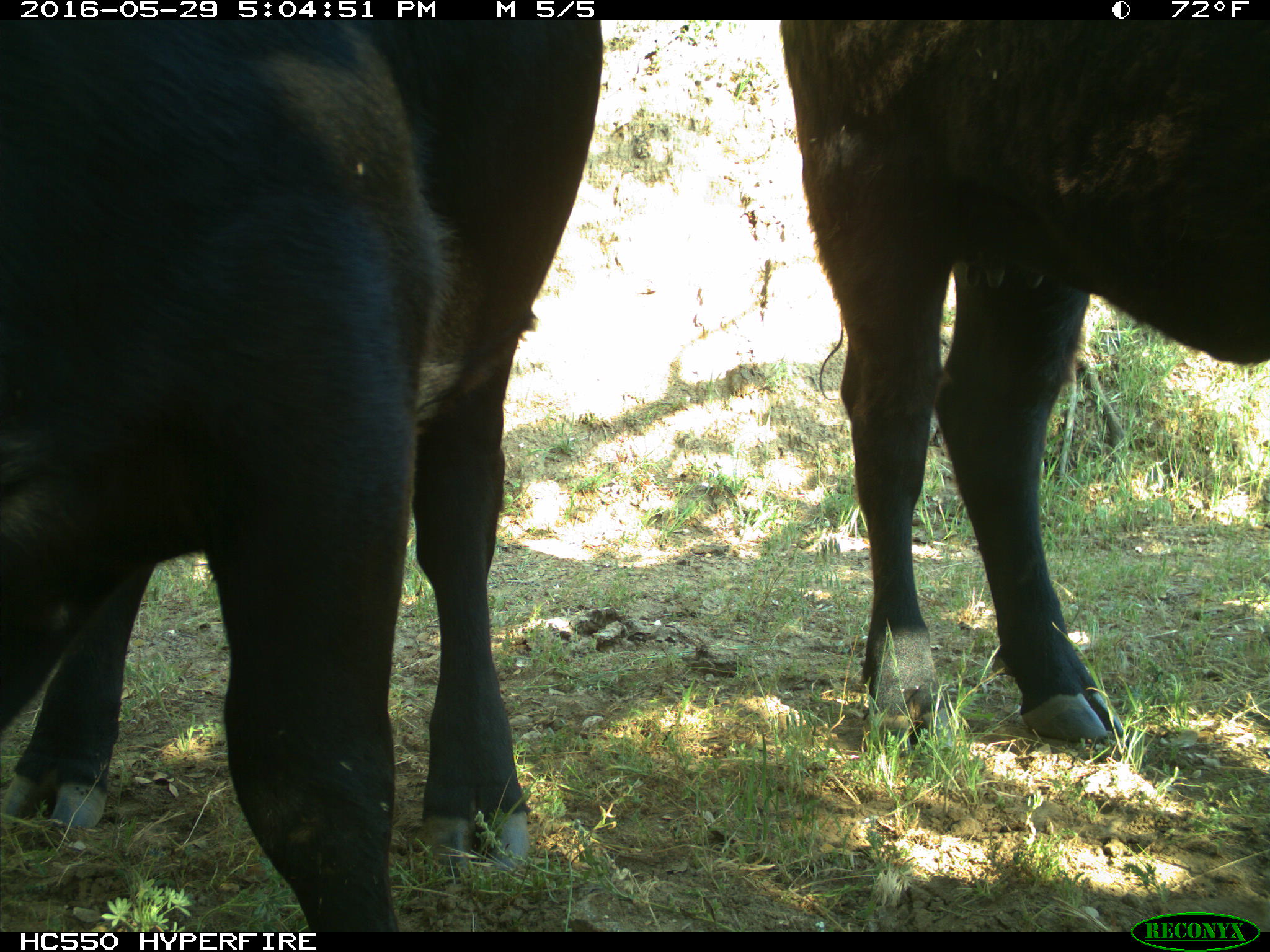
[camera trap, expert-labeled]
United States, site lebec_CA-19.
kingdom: Animalia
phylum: Chordata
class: Mammalia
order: Artiodactyla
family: Bovidae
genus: Bos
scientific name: Bos taurus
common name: domestic cow